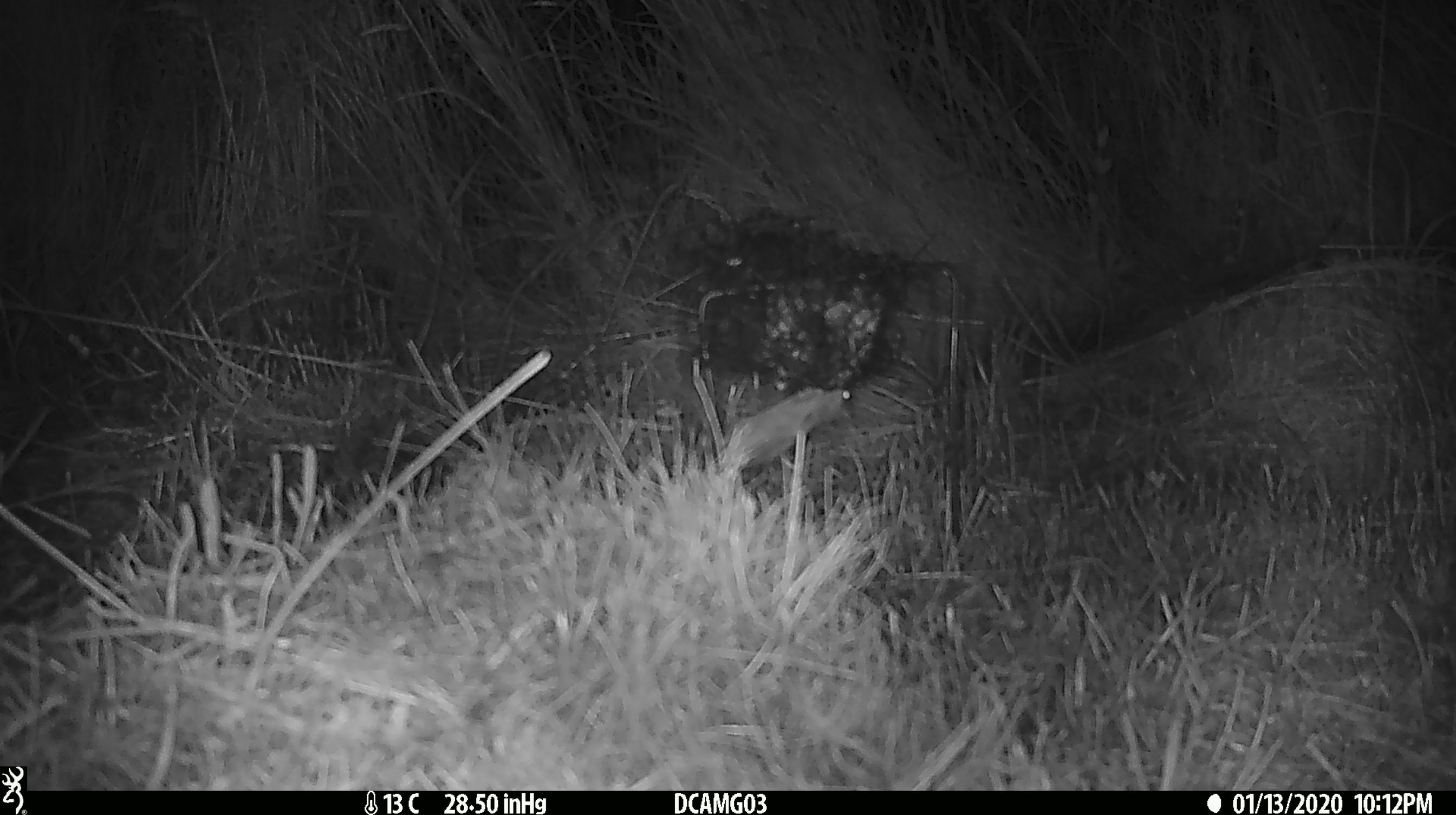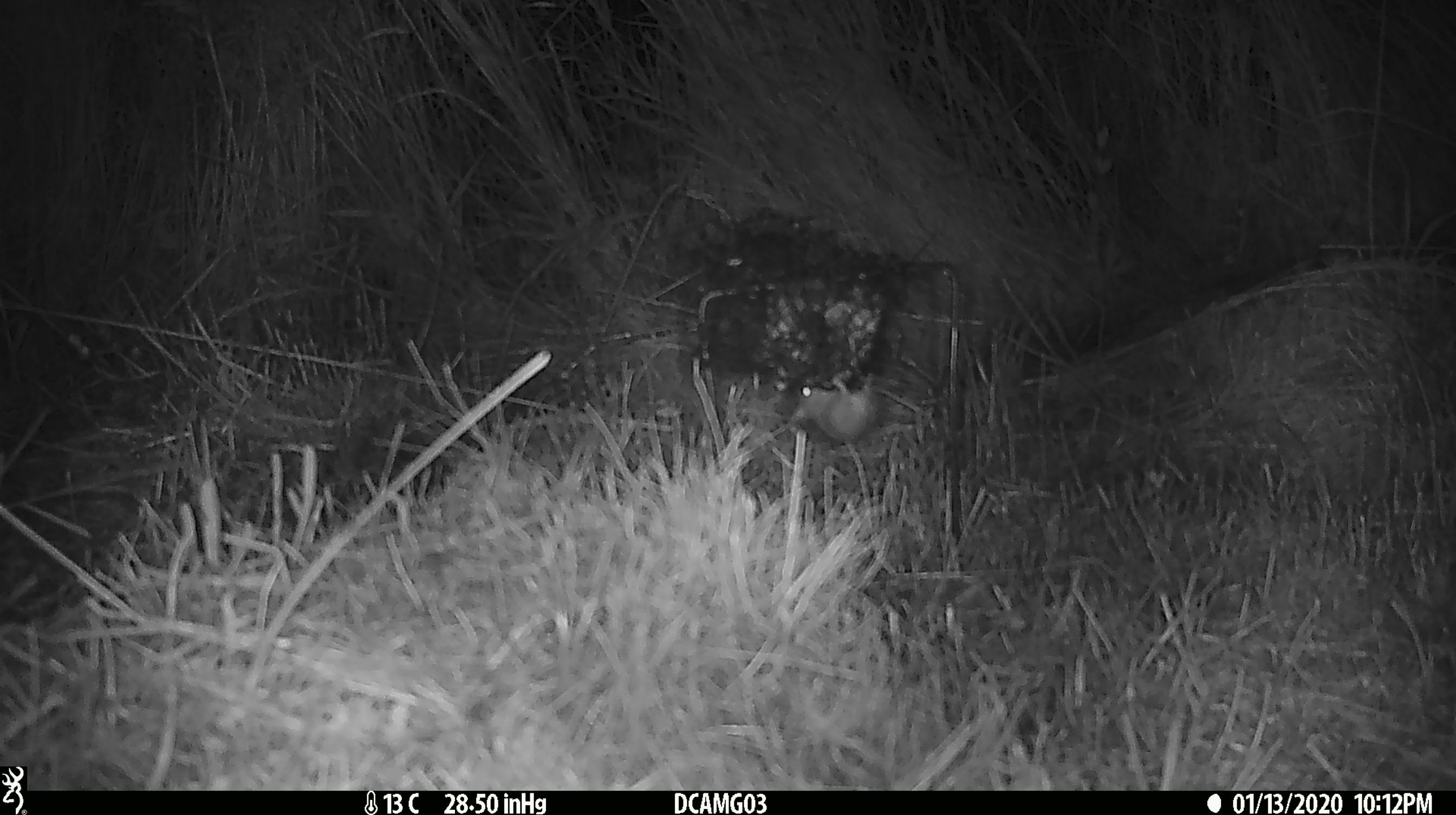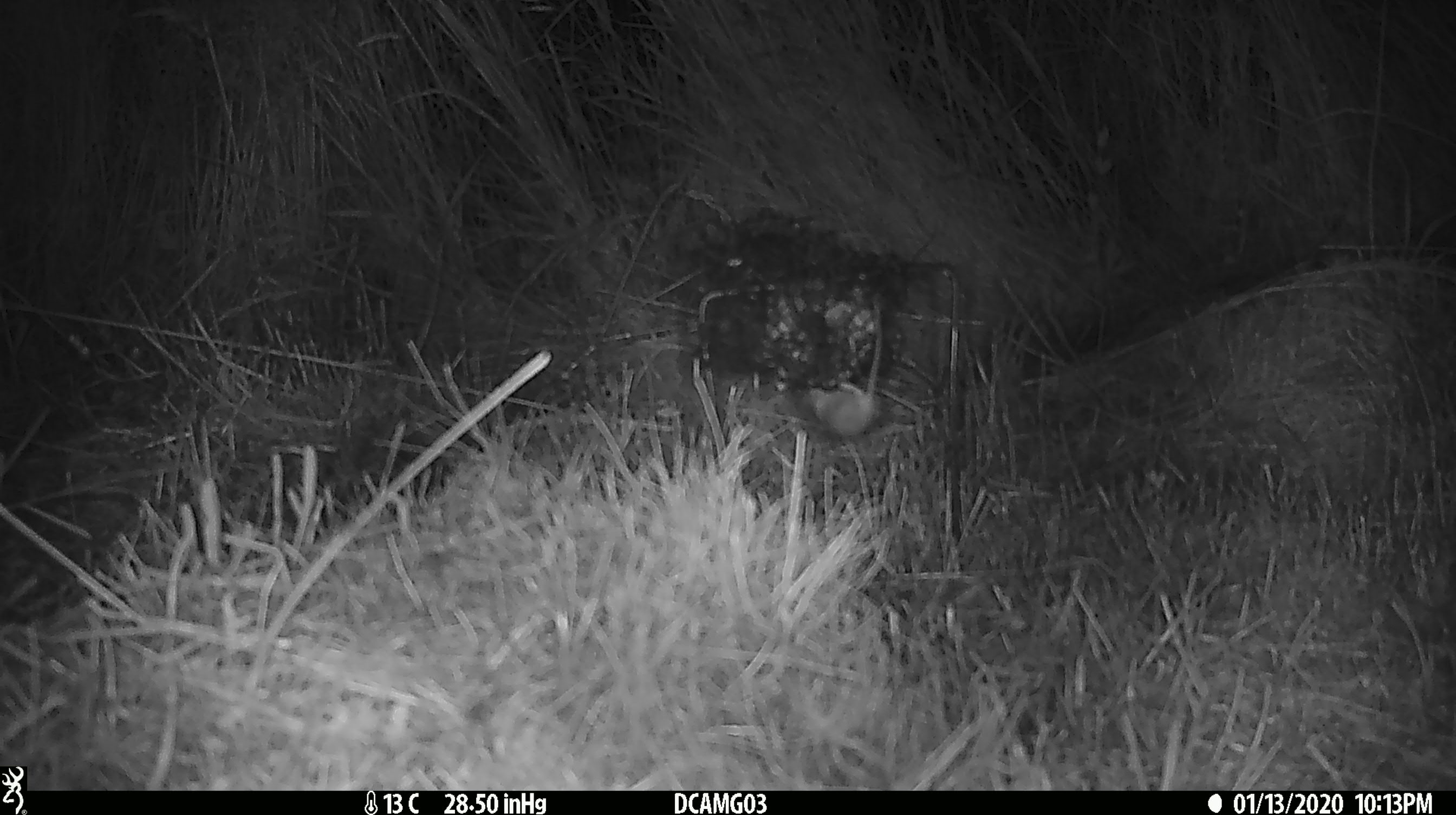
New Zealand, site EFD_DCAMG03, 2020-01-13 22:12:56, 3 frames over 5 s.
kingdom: Animalia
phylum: Chordata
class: Mammalia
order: Rodentia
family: Muridae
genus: Mus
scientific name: Mus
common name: mouse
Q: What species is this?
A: Mouse (Mus).